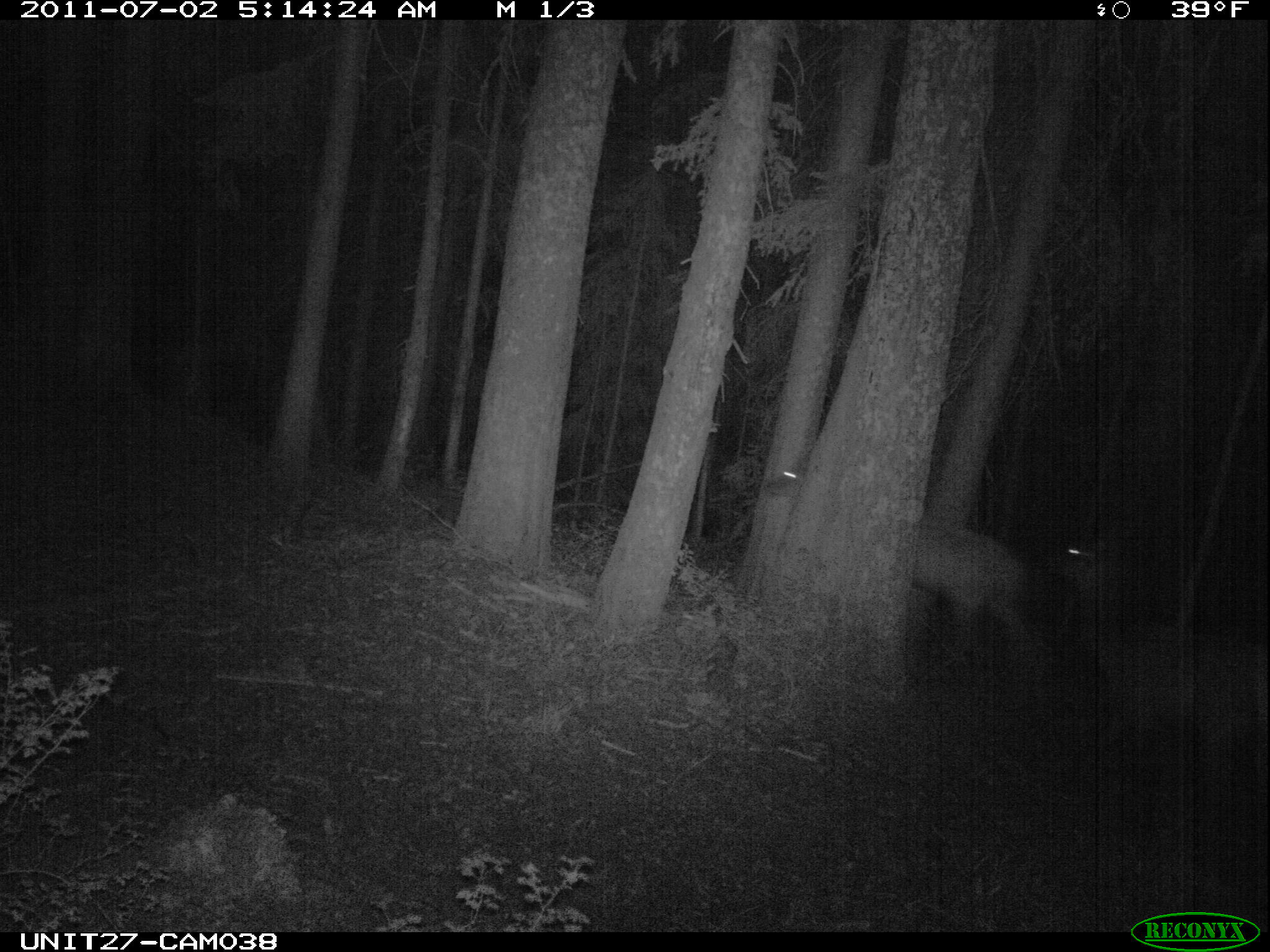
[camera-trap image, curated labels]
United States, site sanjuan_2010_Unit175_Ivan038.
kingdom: Animalia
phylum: Chordata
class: Mammalia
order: Artiodactyla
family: Cervidae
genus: Cervus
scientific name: Cervus elaphus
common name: red deer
Cervus elaphus (red deer).